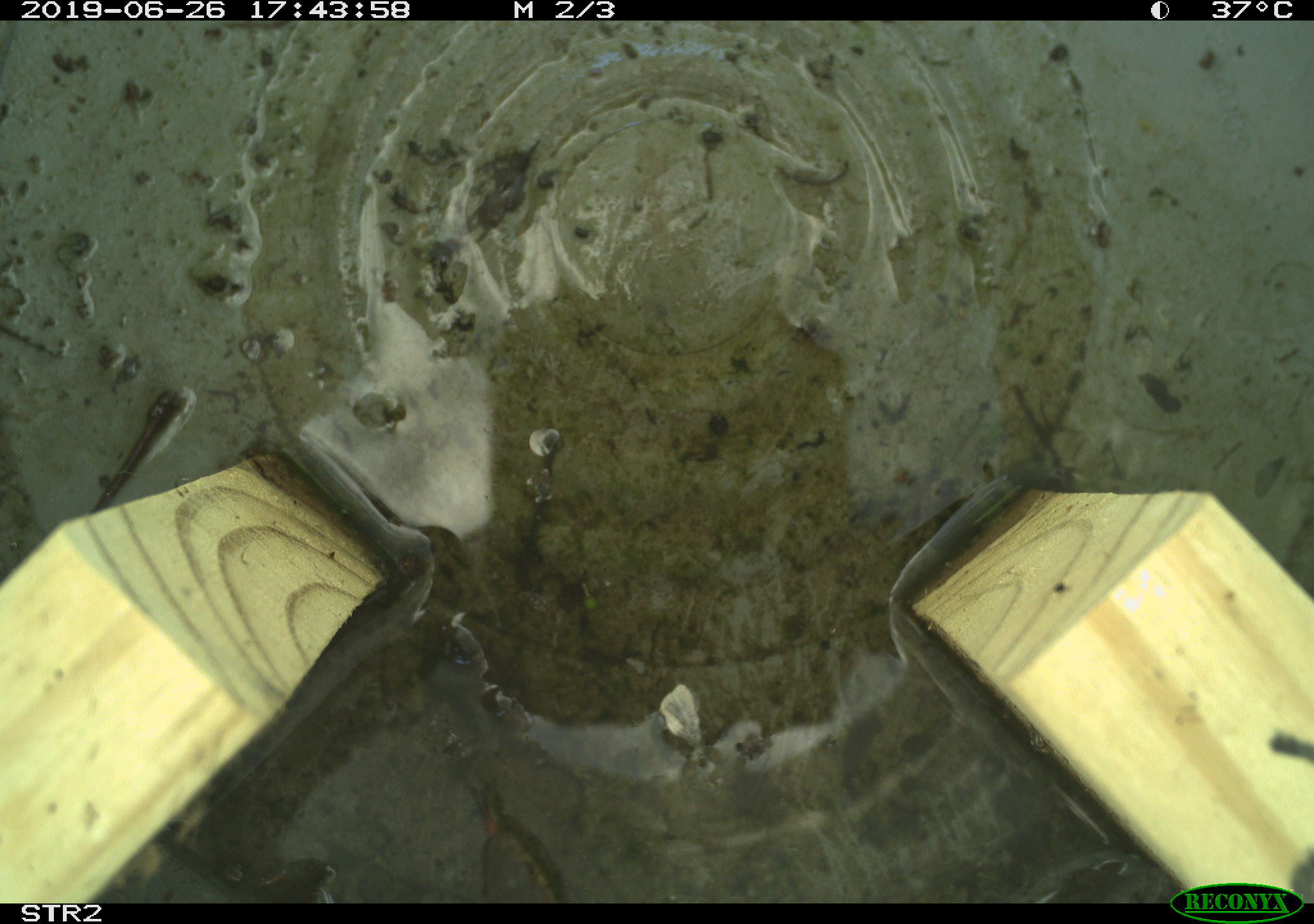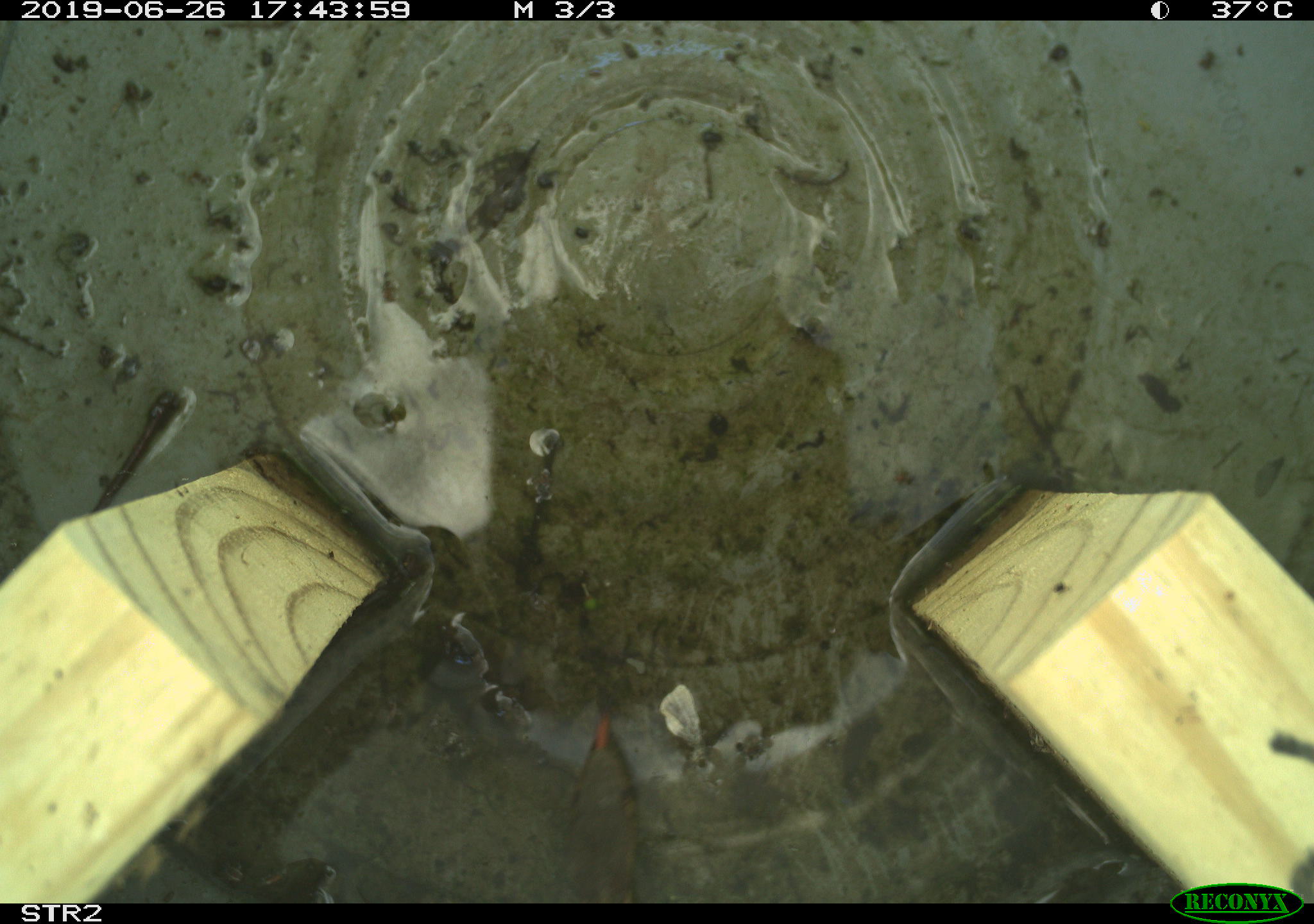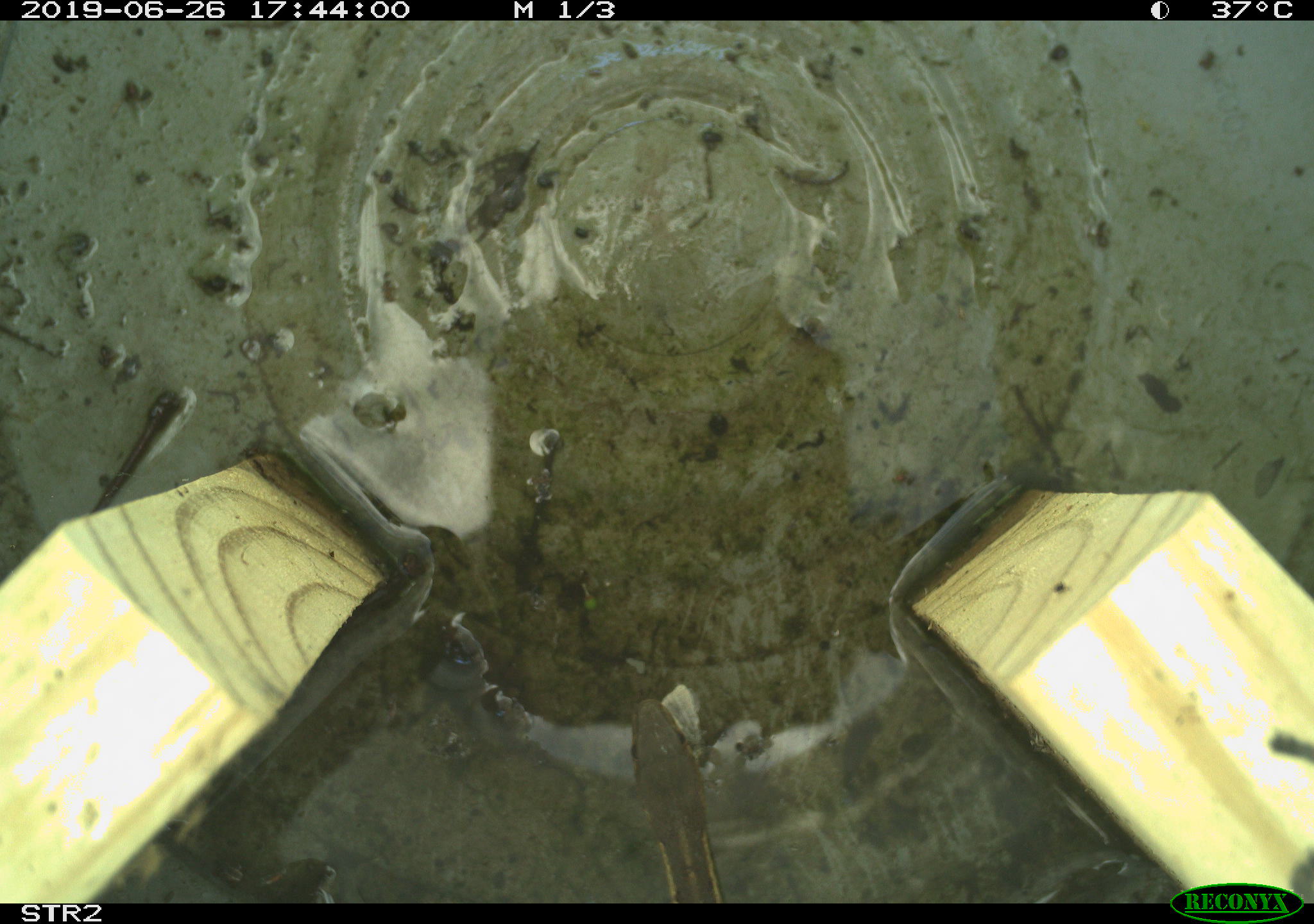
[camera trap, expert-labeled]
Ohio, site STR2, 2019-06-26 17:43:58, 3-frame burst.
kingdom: Animalia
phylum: Chordata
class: Reptilia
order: Squamata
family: Colubridae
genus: Thamnophis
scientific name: Thamnophis sirtalis sirtalis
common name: eastern gartersnake